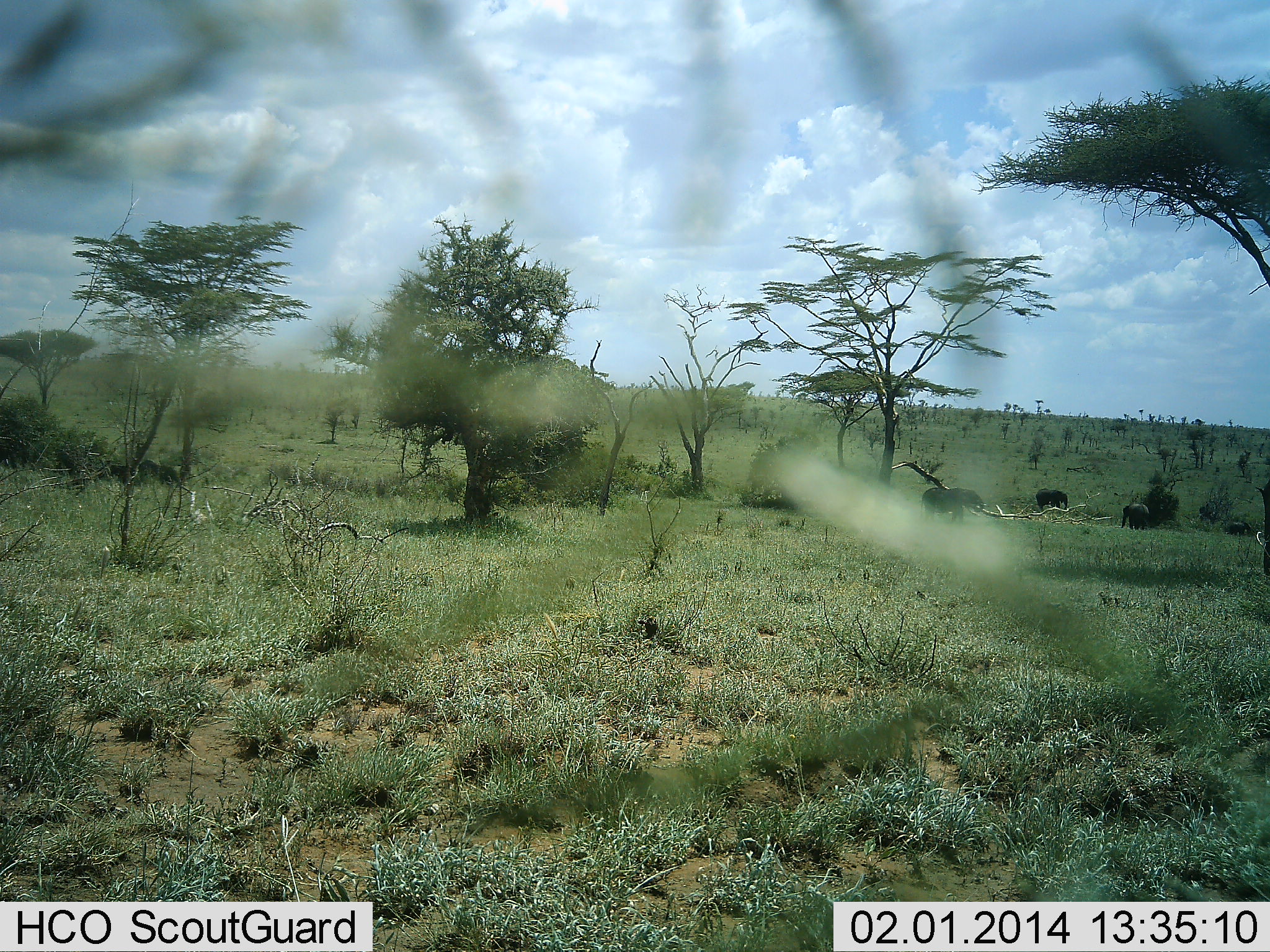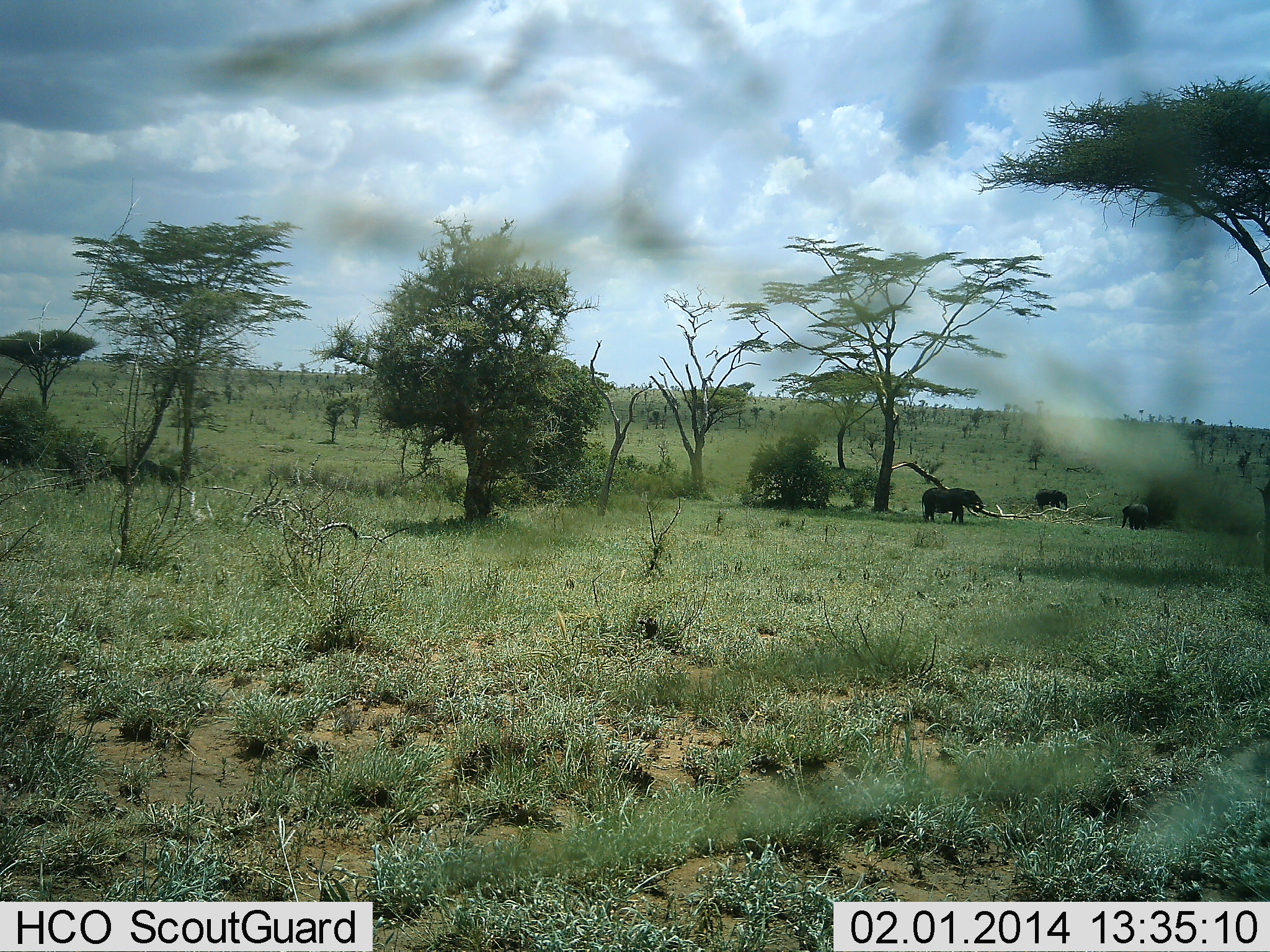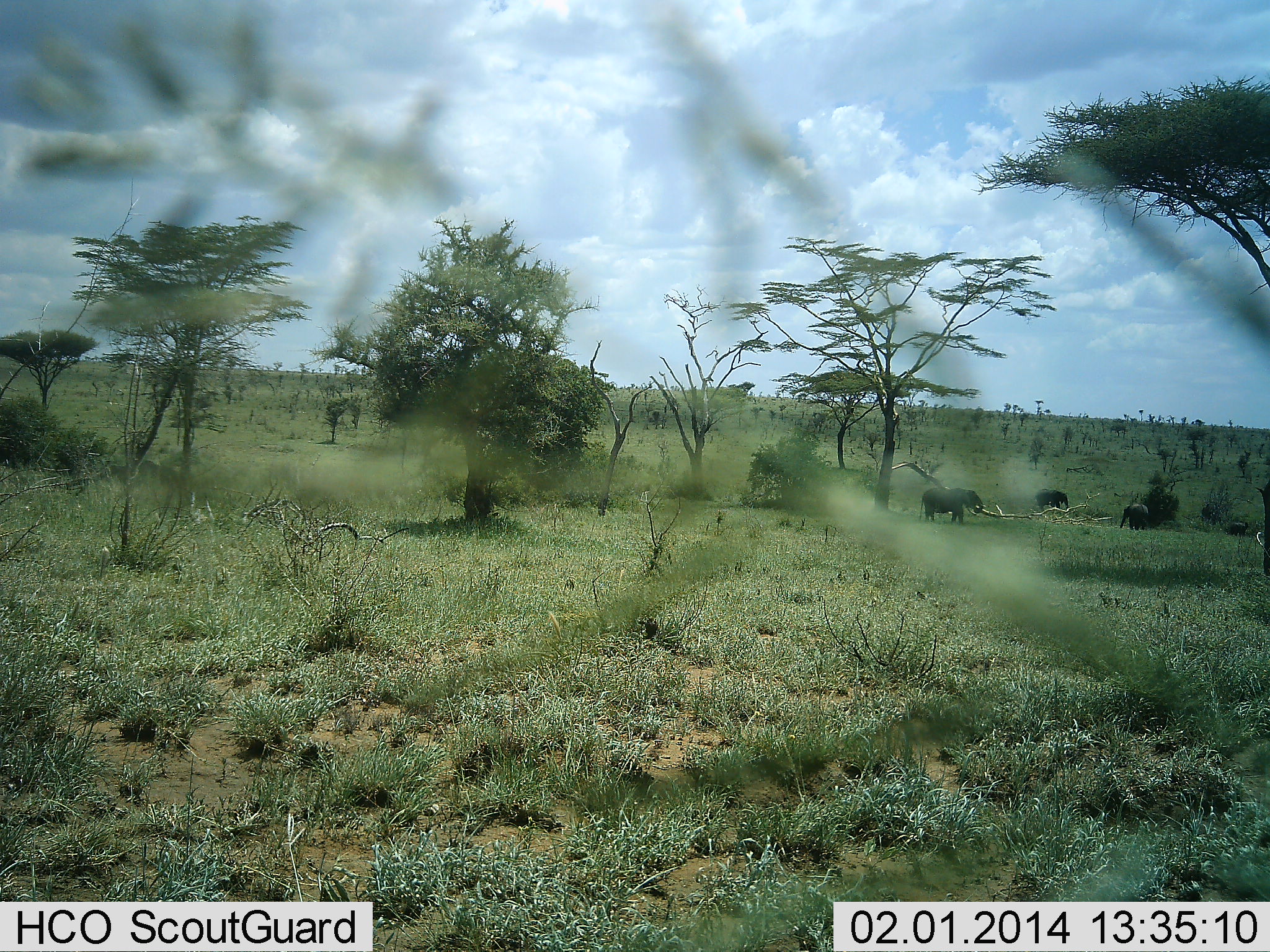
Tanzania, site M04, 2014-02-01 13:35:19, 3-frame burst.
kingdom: Animalia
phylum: Chordata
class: Mammalia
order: Proboscidea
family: Elephantidae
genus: Loxodonta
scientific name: Loxodonta africana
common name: african bush elephant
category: elephant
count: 3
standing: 69%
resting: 8%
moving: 12%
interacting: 4%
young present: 24%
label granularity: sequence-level